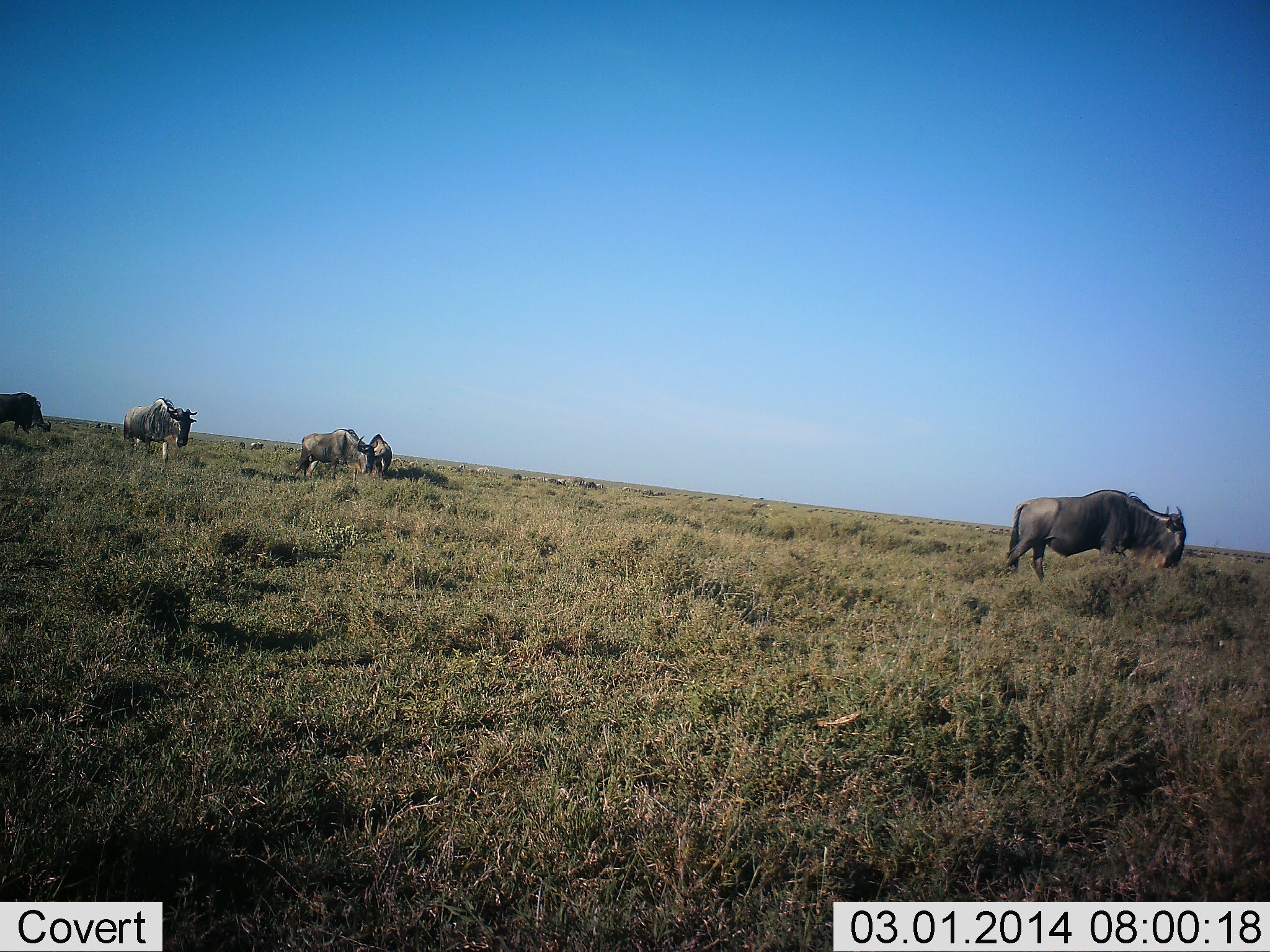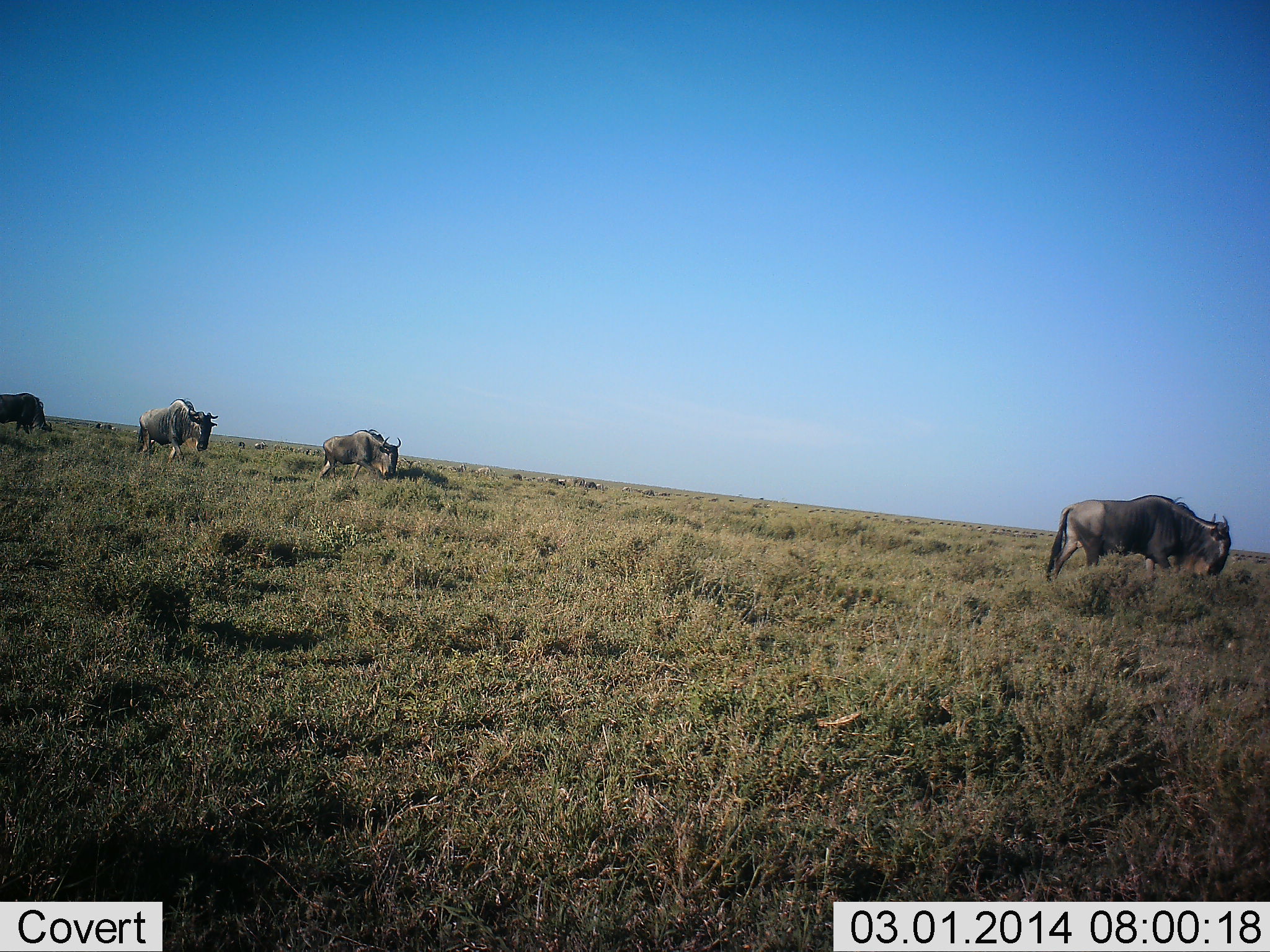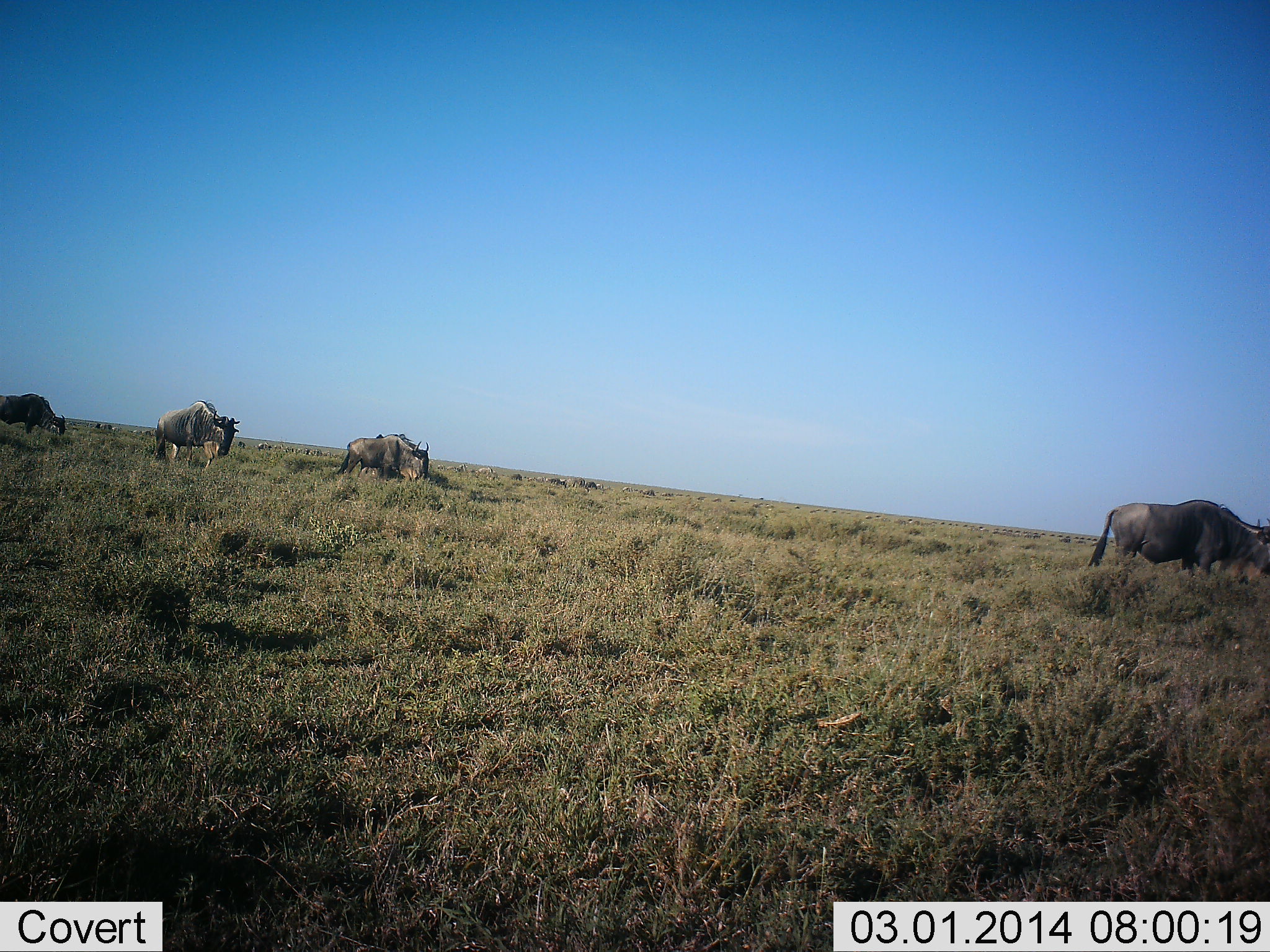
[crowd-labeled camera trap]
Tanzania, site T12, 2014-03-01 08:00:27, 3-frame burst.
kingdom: Animalia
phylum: Chordata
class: Mammalia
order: Artiodactyla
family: Bovidae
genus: Connochaetes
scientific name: Connochaetes taurinus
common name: blue wildebeest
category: wildebeest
Wildebeest (blue wildebeest) (Connochaetes taurinus), count 4. Behavior (volunteer vote fractions): standing 27%, resting 9%, moving 100%, interacting 0%. Young present (vote fraction): 0%. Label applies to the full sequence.